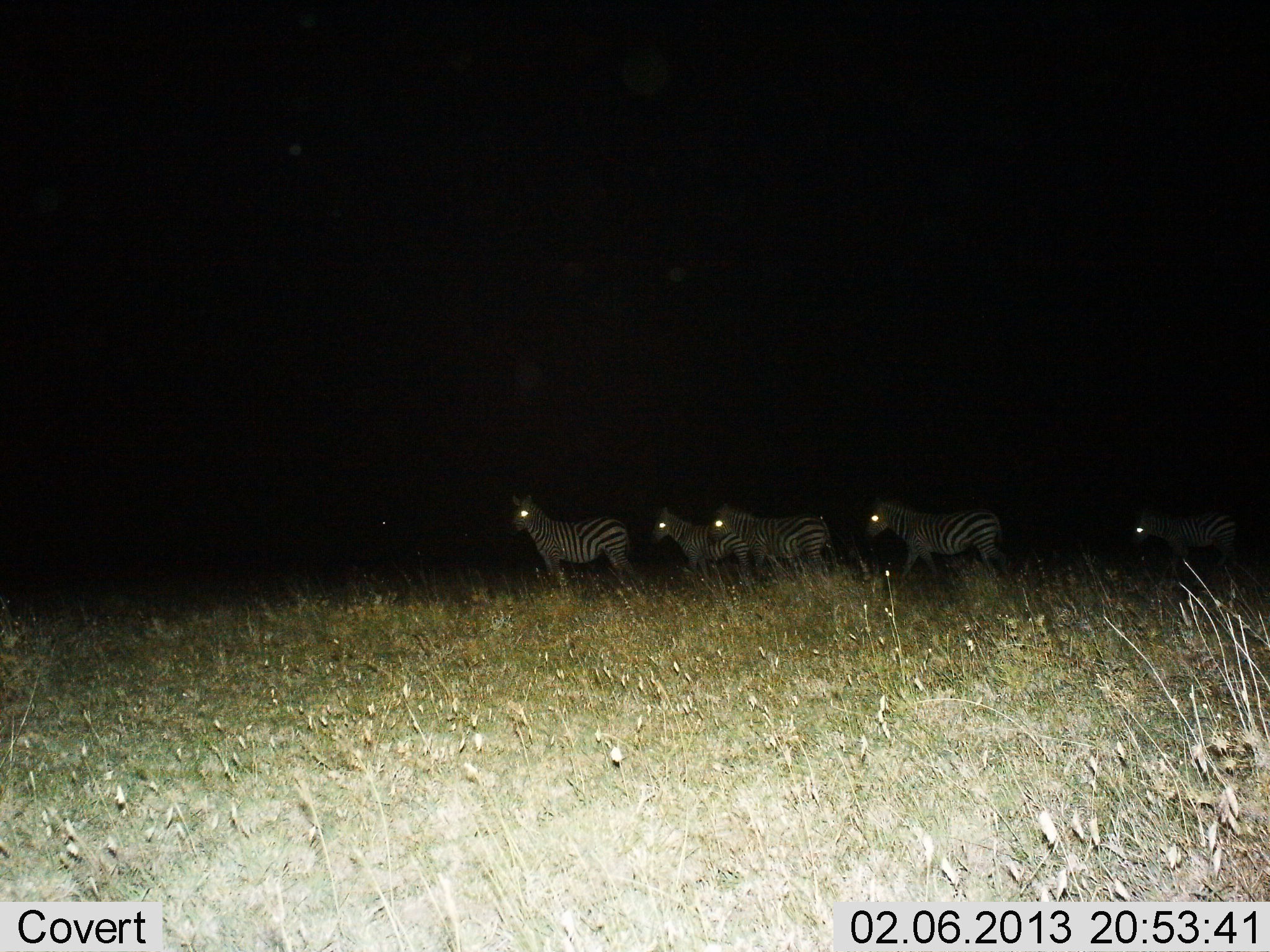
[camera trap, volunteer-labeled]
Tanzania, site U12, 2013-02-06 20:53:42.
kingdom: Animalia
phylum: Chordata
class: Mammalia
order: Perissodactyla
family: Equidae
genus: Equus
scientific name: Equus quagga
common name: plains zebra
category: zebra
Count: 5.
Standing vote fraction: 60%.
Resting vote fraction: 0%.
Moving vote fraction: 52%.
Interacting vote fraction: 0%.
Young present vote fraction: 4%.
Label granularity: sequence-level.